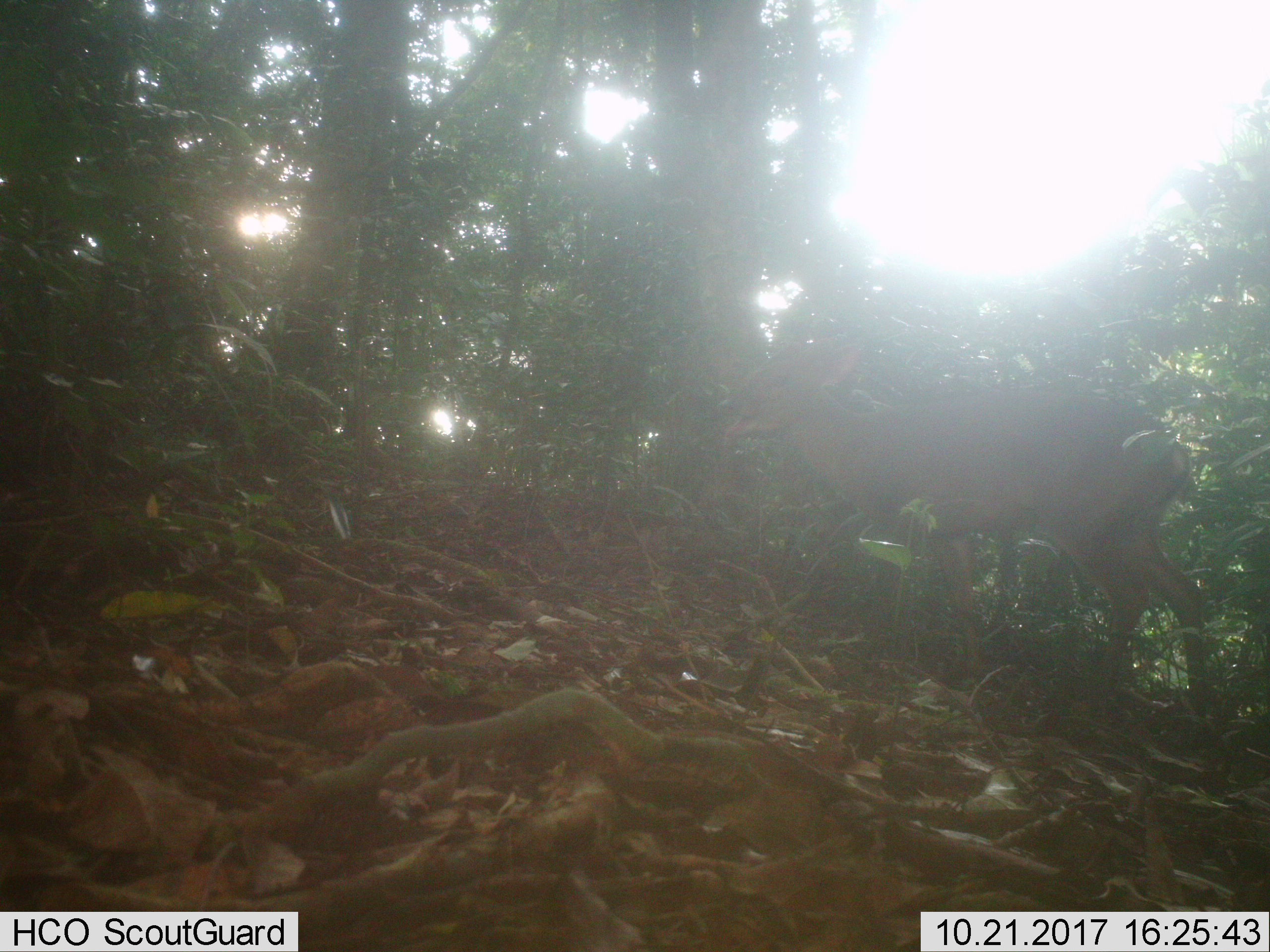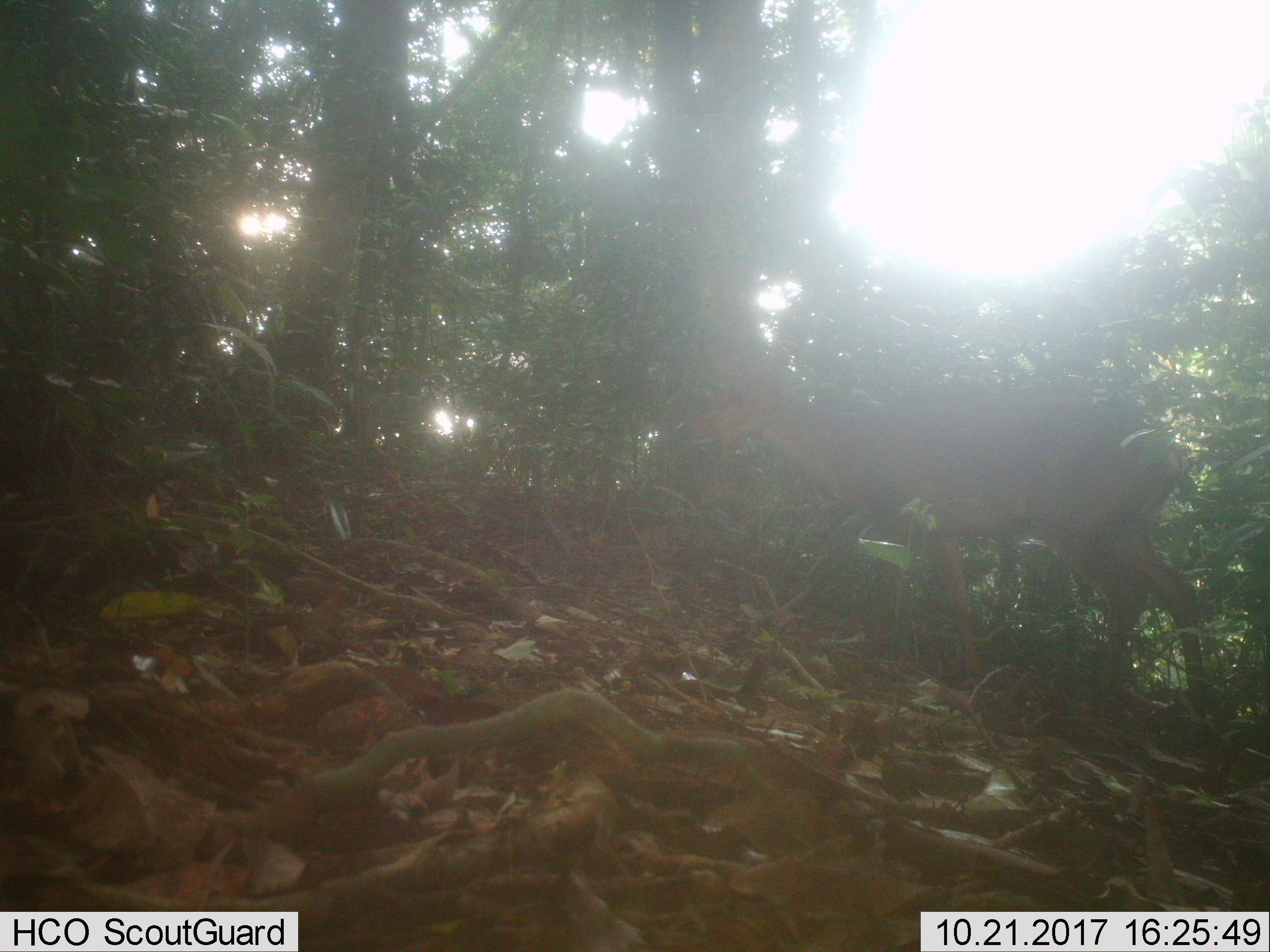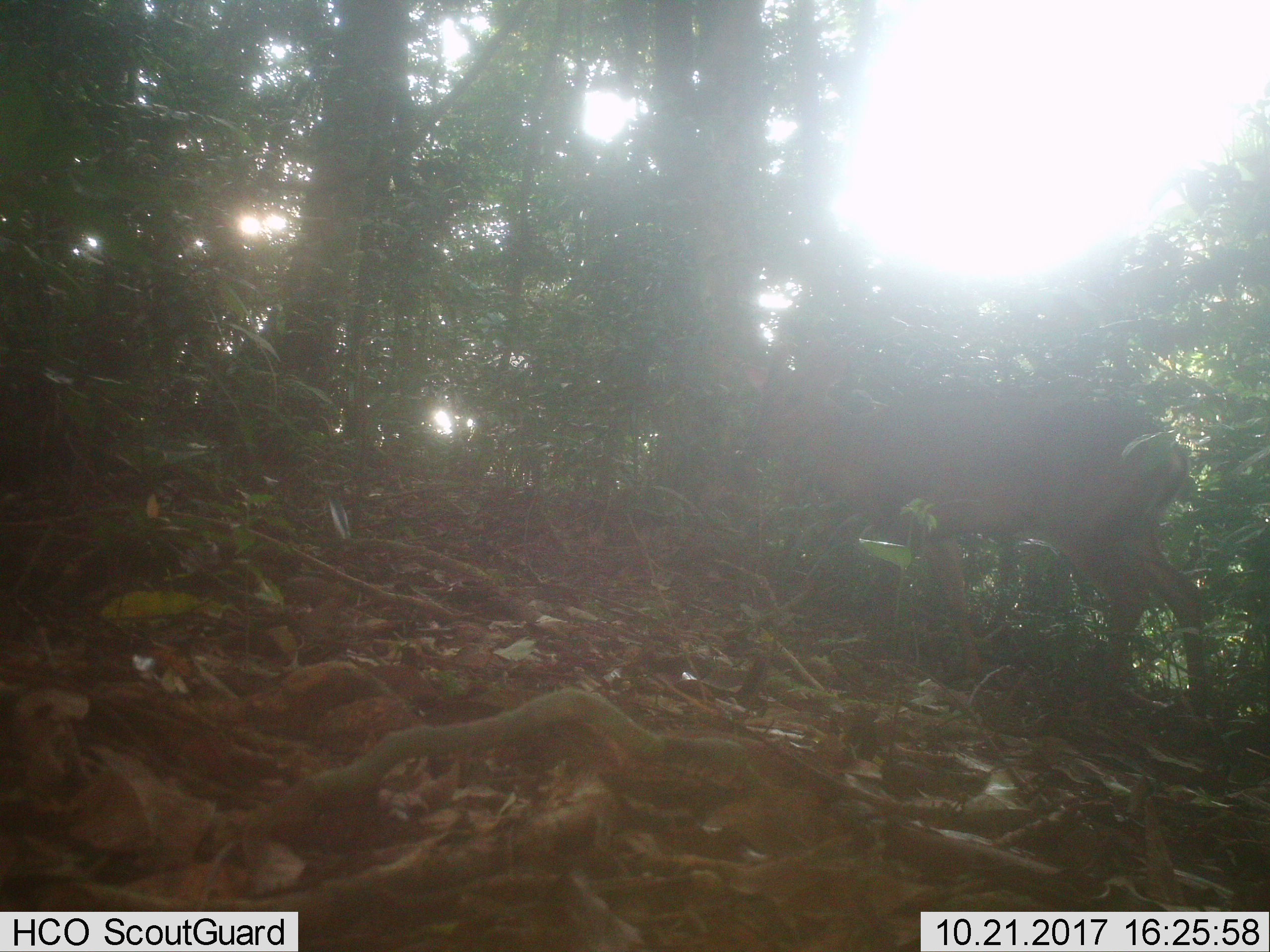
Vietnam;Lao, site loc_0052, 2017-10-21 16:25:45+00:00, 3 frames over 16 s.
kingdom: Animalia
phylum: Chordata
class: Mammalia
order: Artiodactyla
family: Cervidae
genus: Muntiacus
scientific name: Muntiacus vuquangensis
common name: large-antlered muntjac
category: large antlered muntjac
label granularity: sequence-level